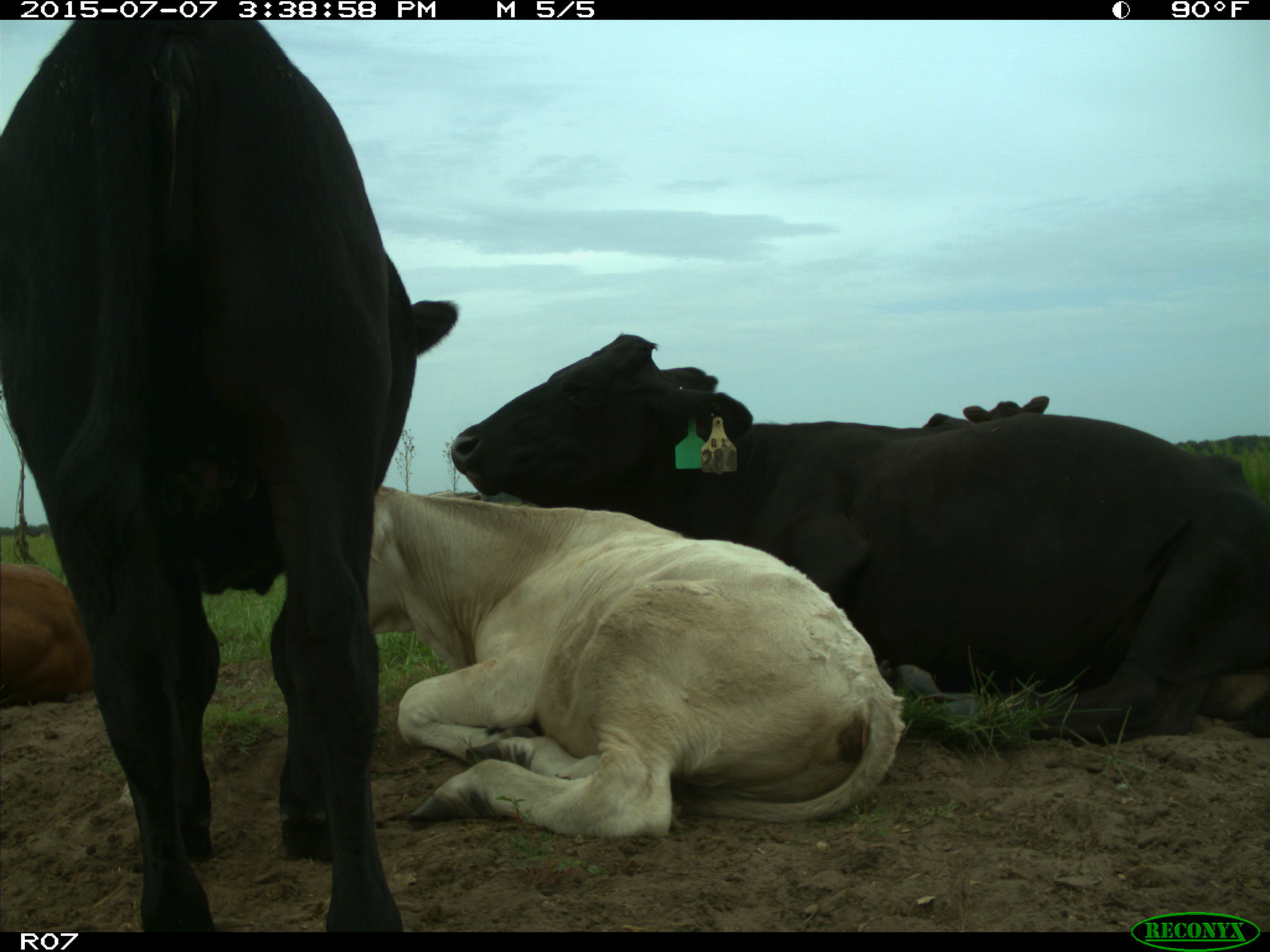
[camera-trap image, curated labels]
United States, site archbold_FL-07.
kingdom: Animalia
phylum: Chordata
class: Mammalia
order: Artiodactyla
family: Bovidae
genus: Bos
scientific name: Bos taurus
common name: domestic cow